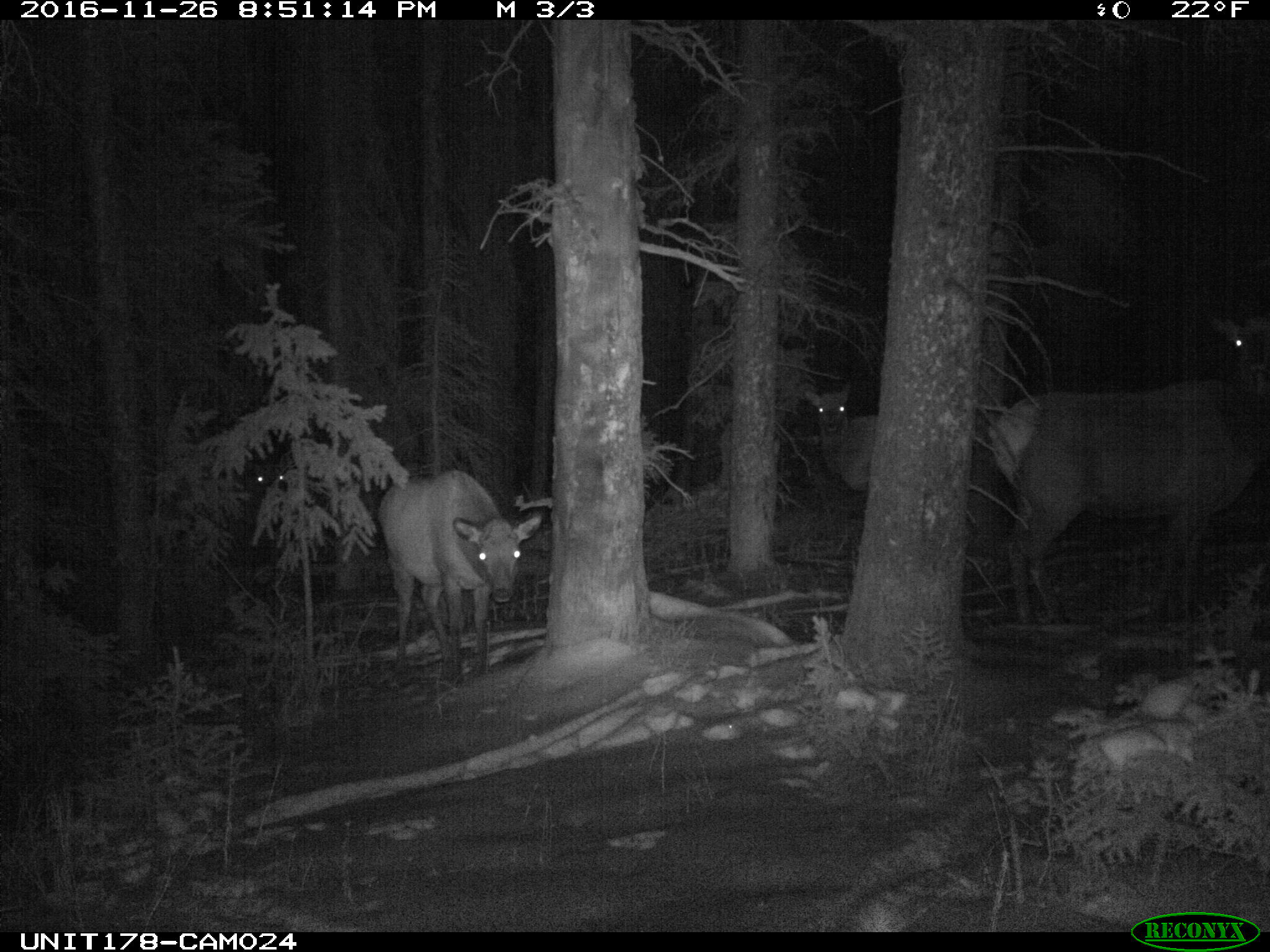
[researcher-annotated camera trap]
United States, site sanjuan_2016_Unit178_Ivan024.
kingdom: Animalia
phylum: Chordata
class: Mammalia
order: Artiodactyla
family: Cervidae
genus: Cervus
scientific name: Cervus elaphus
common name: red deer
Cervus elaphus (red deer).